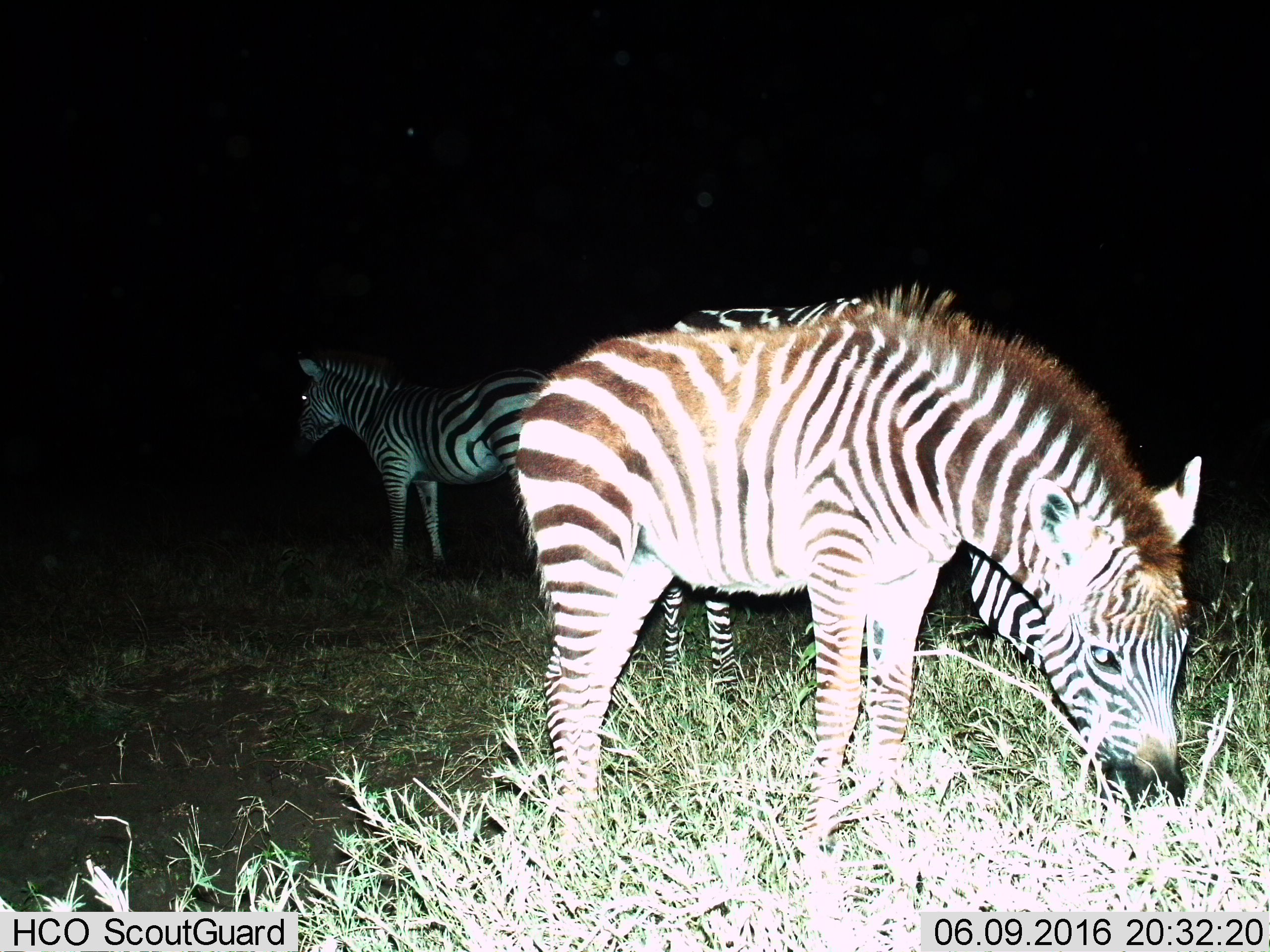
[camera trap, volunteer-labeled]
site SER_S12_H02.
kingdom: Animalia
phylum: Chordata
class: Mammalia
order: Perissodactyla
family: Equidae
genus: Equus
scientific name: Equus quagga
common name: plains zebra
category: zebraplains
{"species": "zebraplains (plains zebra) (Equus quagga)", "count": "3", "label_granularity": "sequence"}